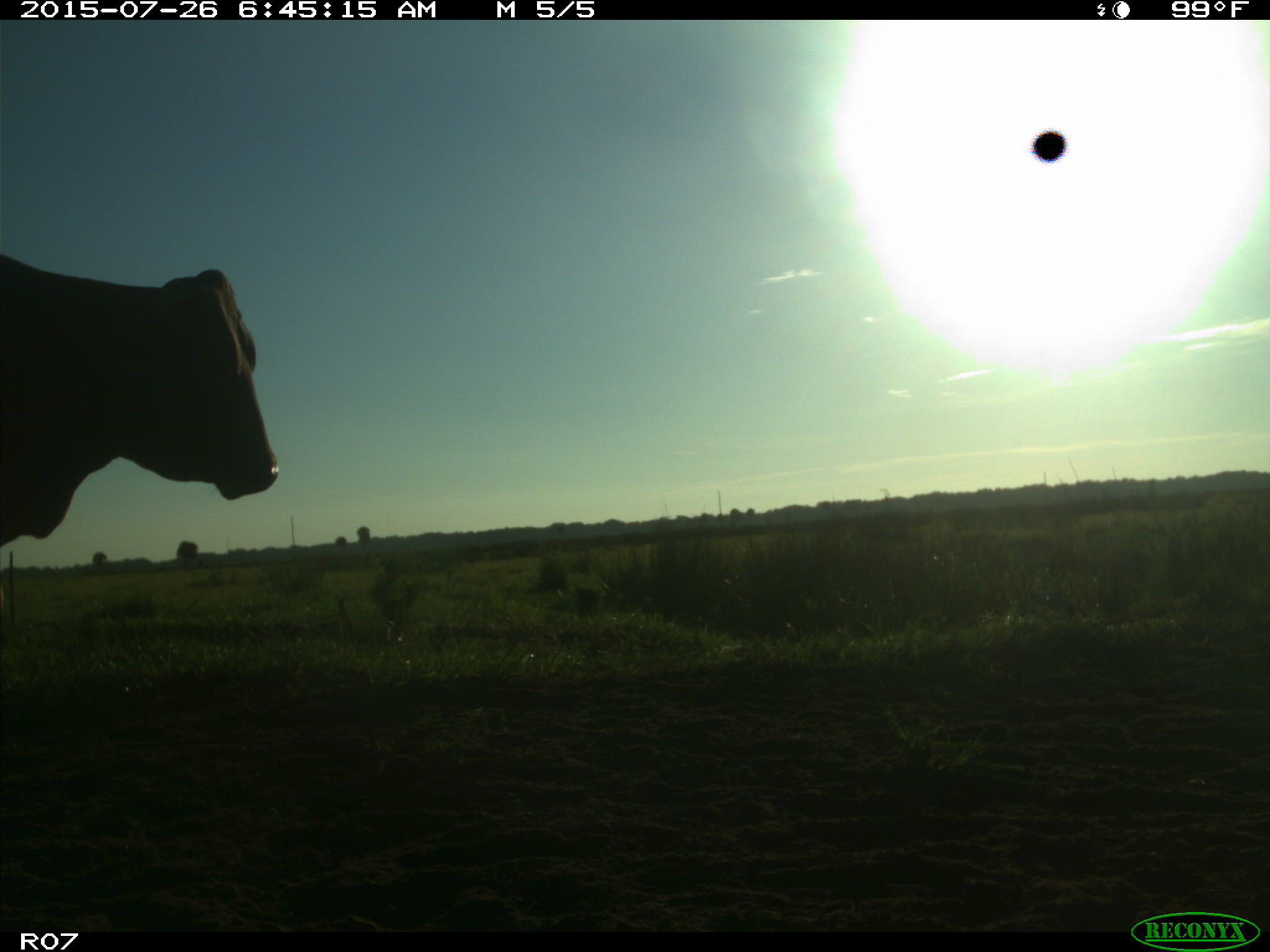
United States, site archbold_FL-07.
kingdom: Animalia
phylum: Chordata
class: Mammalia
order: Artiodactyla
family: Bovidae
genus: Bos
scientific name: Bos taurus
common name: domestic cow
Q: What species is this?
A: Bos taurus (domestic cow).